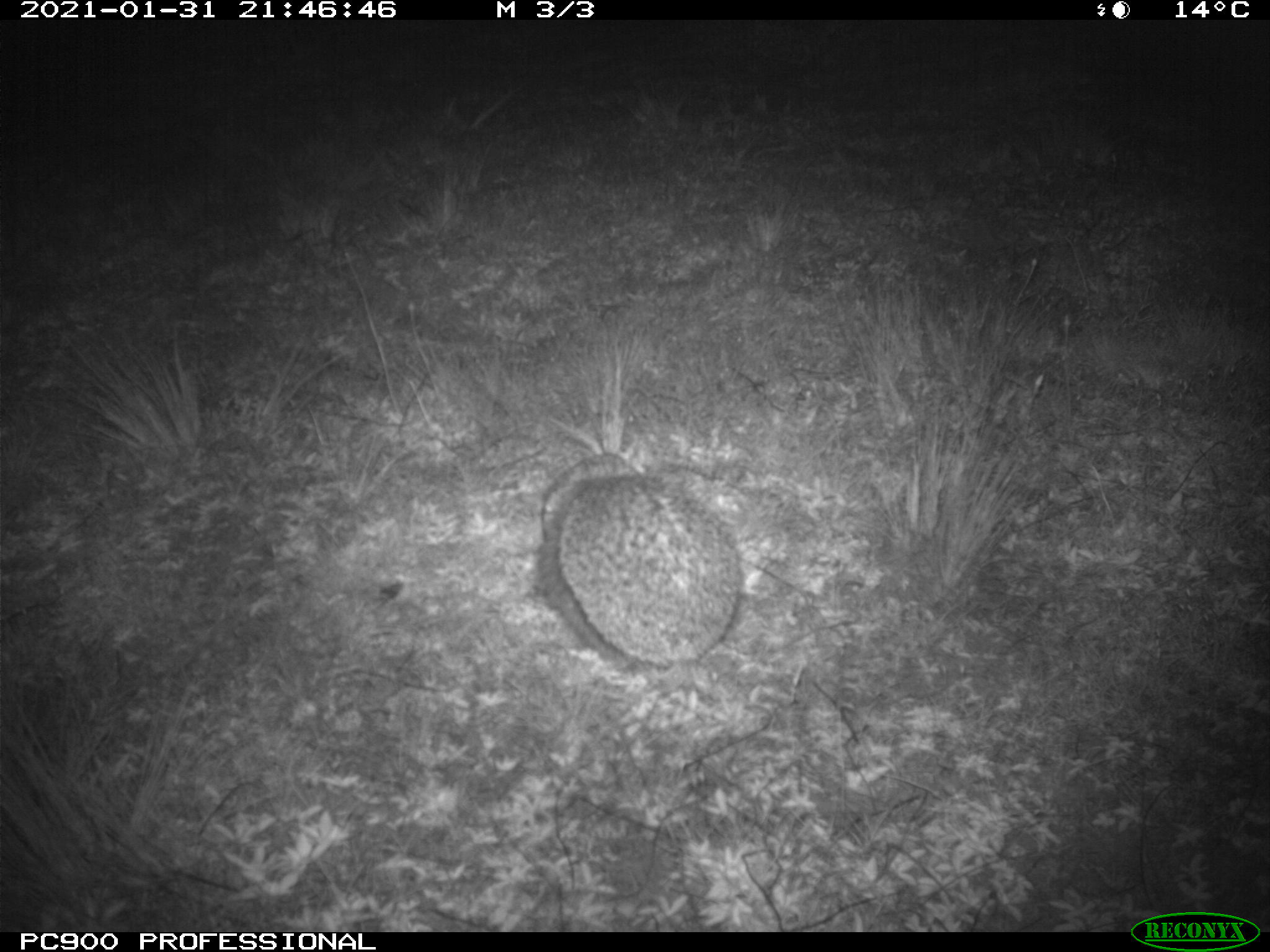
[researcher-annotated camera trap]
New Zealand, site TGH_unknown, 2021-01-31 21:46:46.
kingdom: Animalia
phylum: Chordata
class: Mammalia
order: Eulipotyphla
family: Erinaceidae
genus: Erinaceus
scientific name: Erinaceus europaeus europaeus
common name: european hedgehog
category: hedgehog